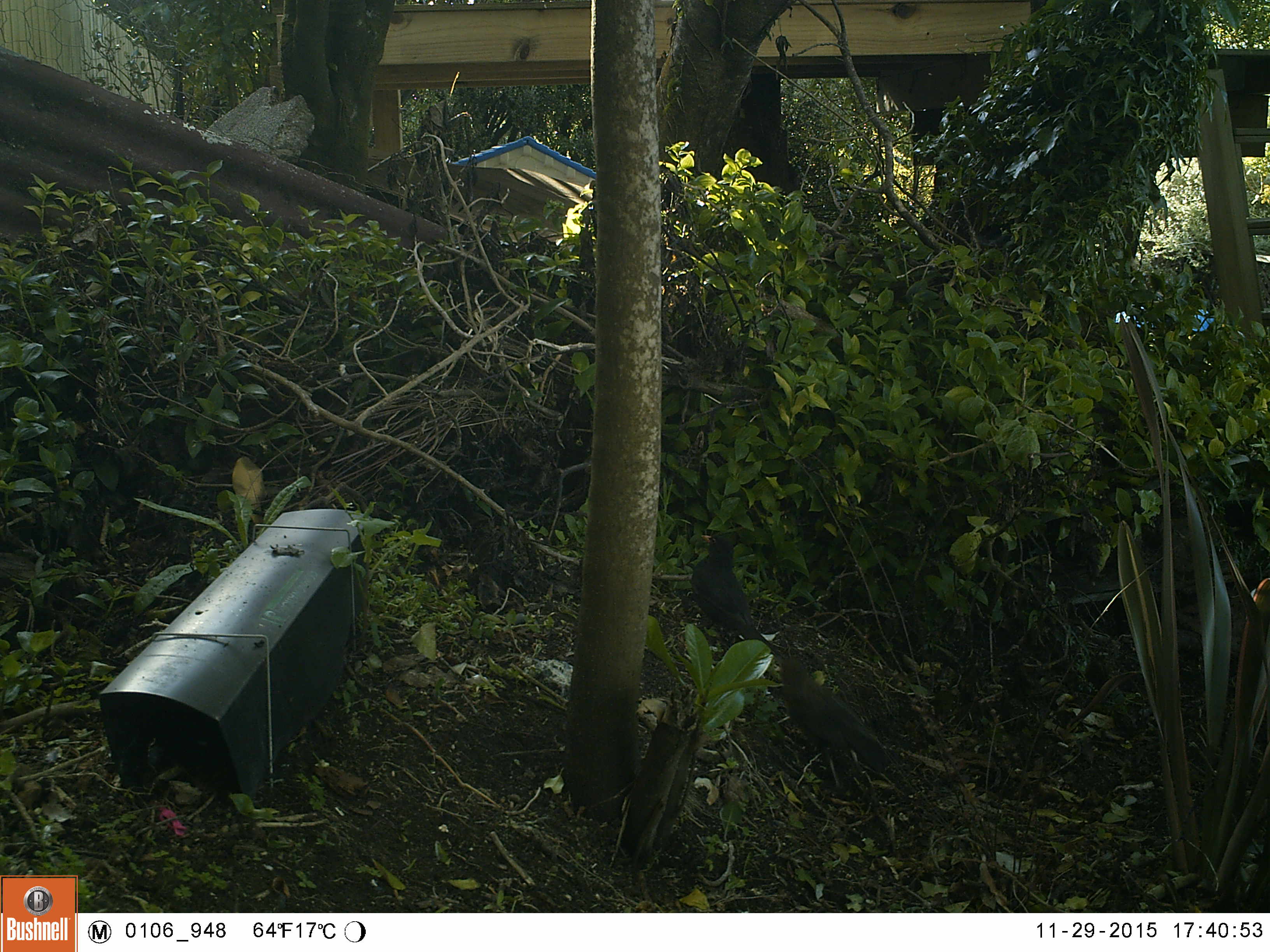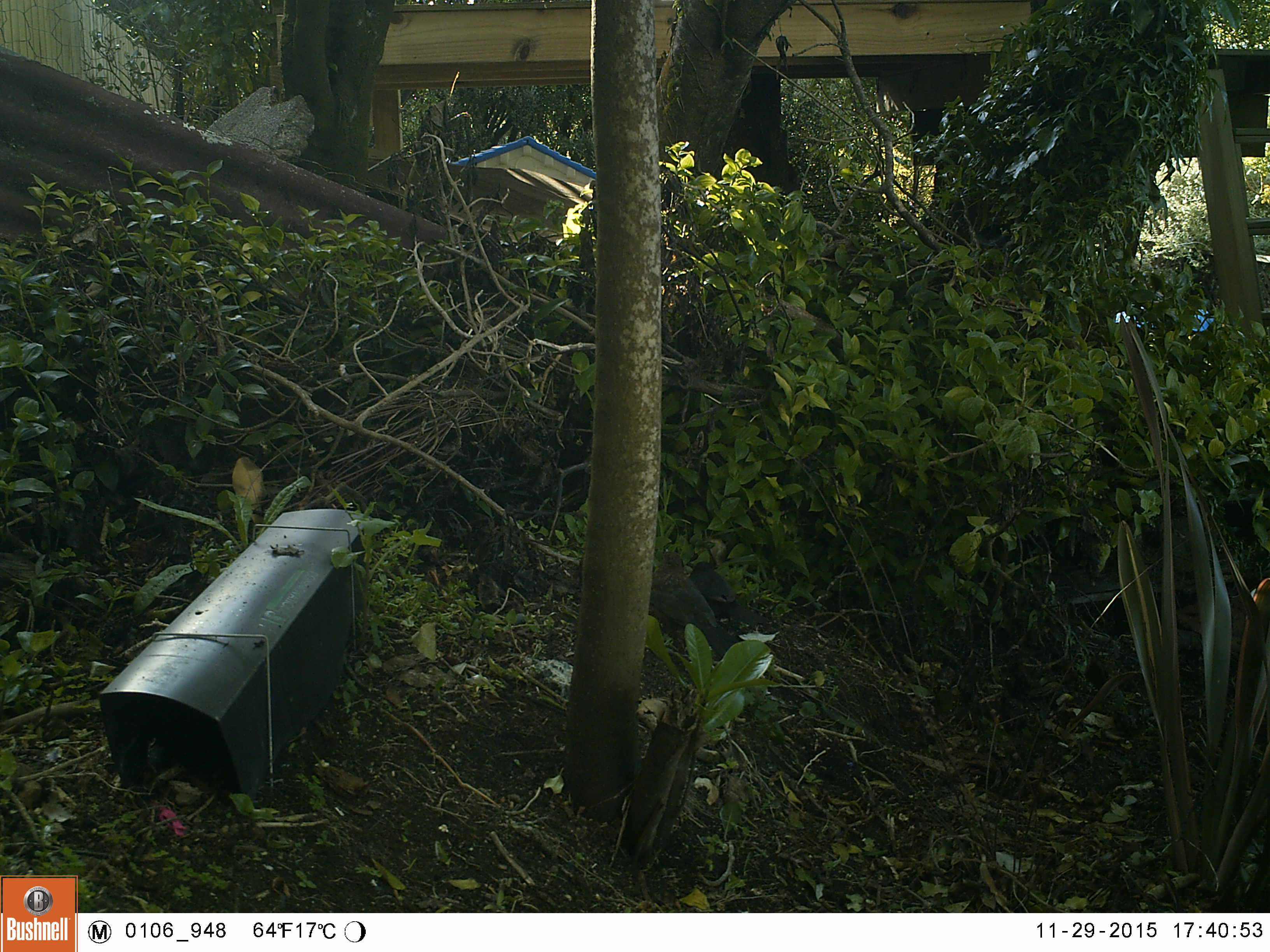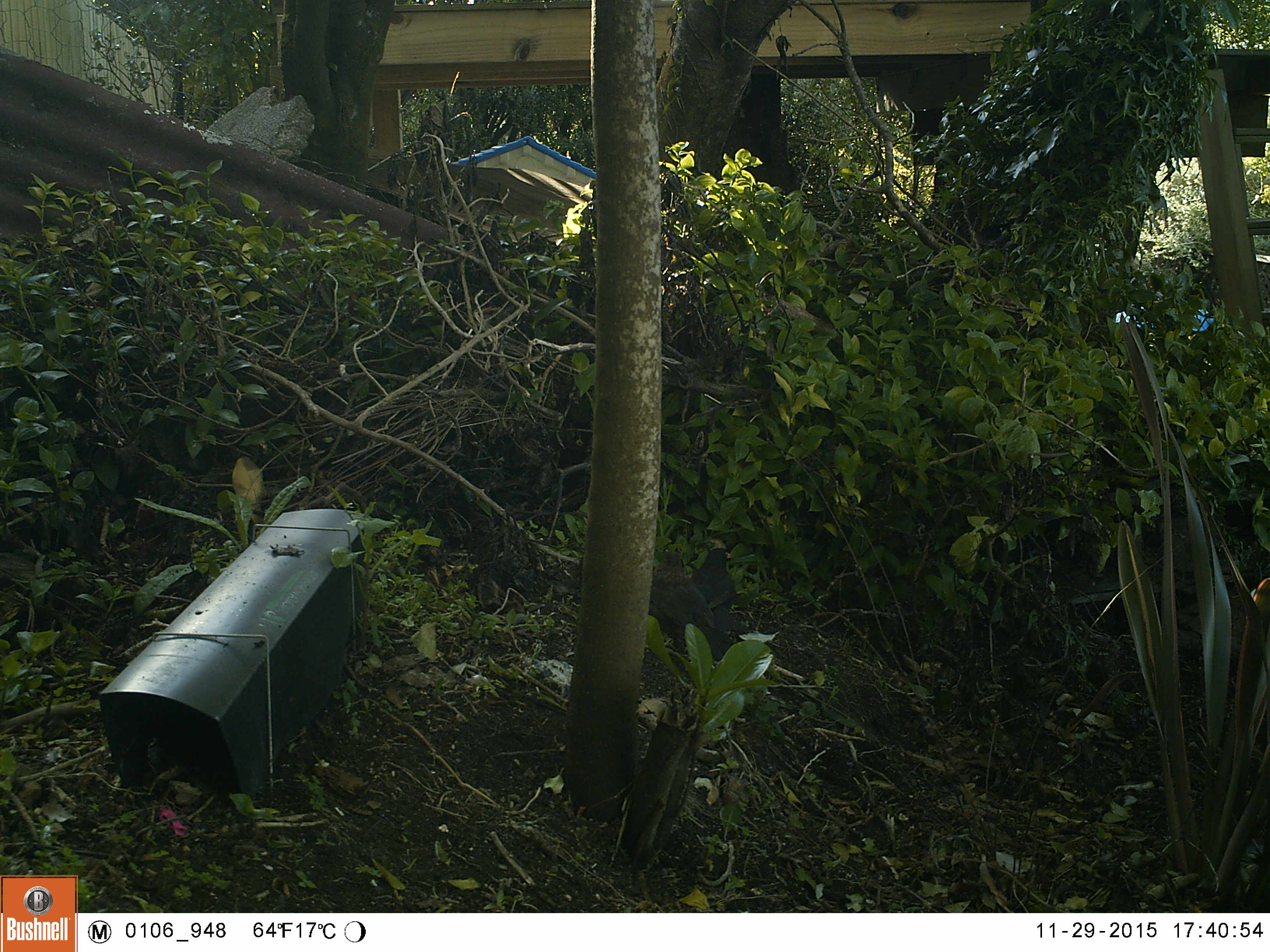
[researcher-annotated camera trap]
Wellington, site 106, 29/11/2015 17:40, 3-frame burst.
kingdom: Animalia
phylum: Chordata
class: Aves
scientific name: Aves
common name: bird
Bird (Aves).